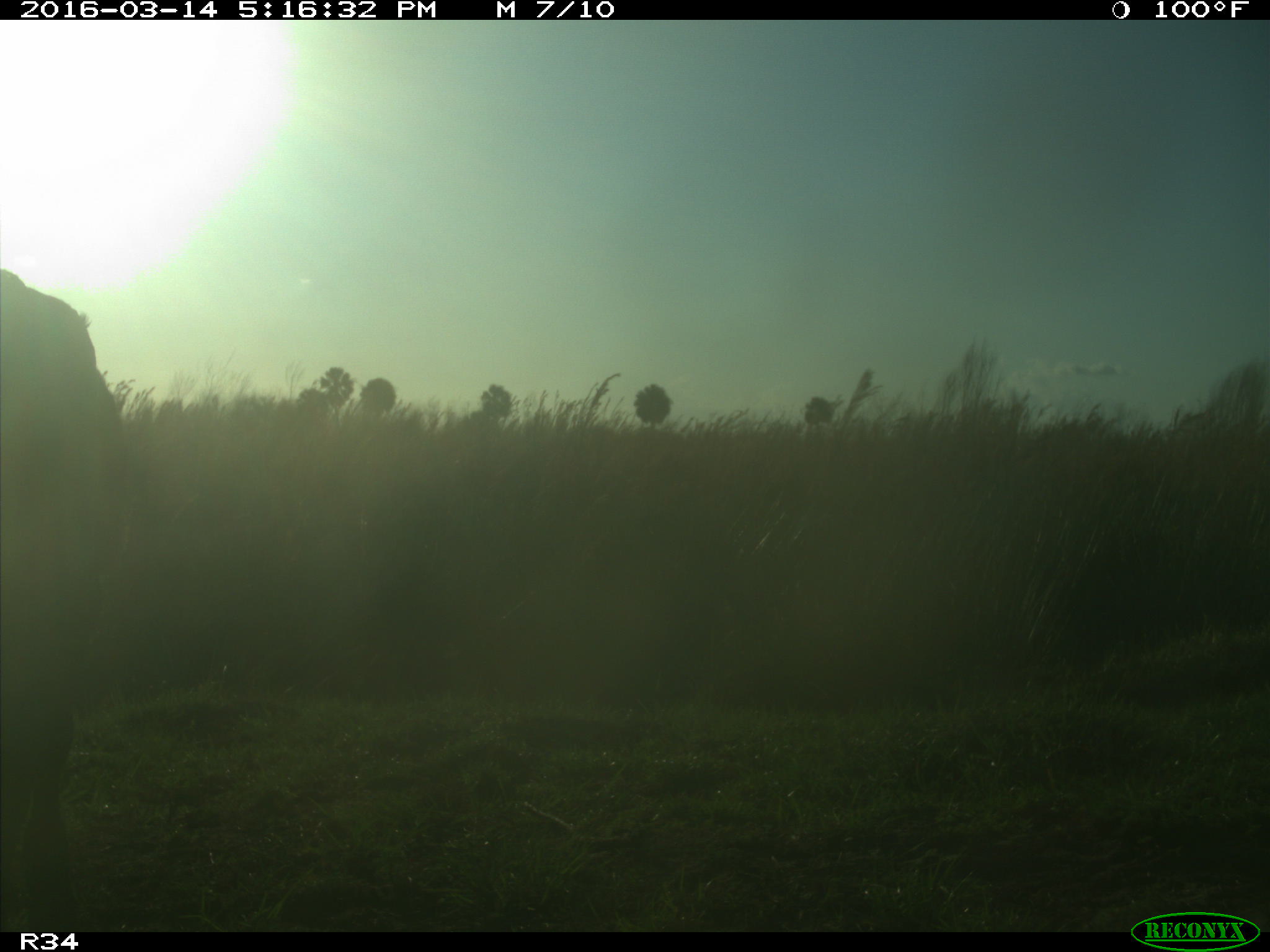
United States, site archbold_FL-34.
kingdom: Animalia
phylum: Chordata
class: Mammalia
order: Artiodactyla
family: Bovidae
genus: Bos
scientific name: Bos taurus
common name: domestic cow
Bos taurus (domestic cow).